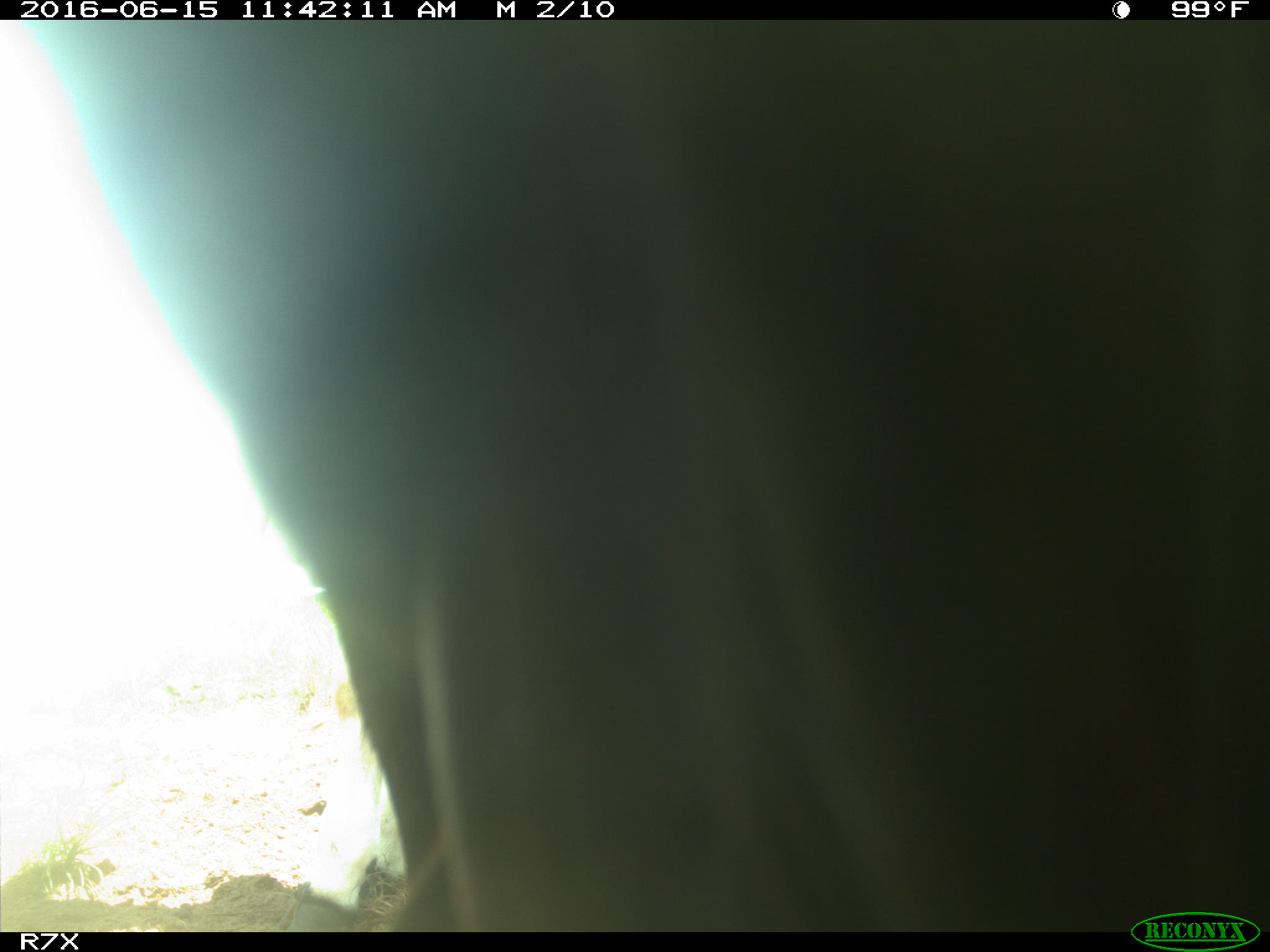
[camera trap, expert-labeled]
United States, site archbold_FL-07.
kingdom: Animalia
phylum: Chordata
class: Mammalia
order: Artiodactyla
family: Bovidae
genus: Bos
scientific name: Bos taurus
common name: domestic cow